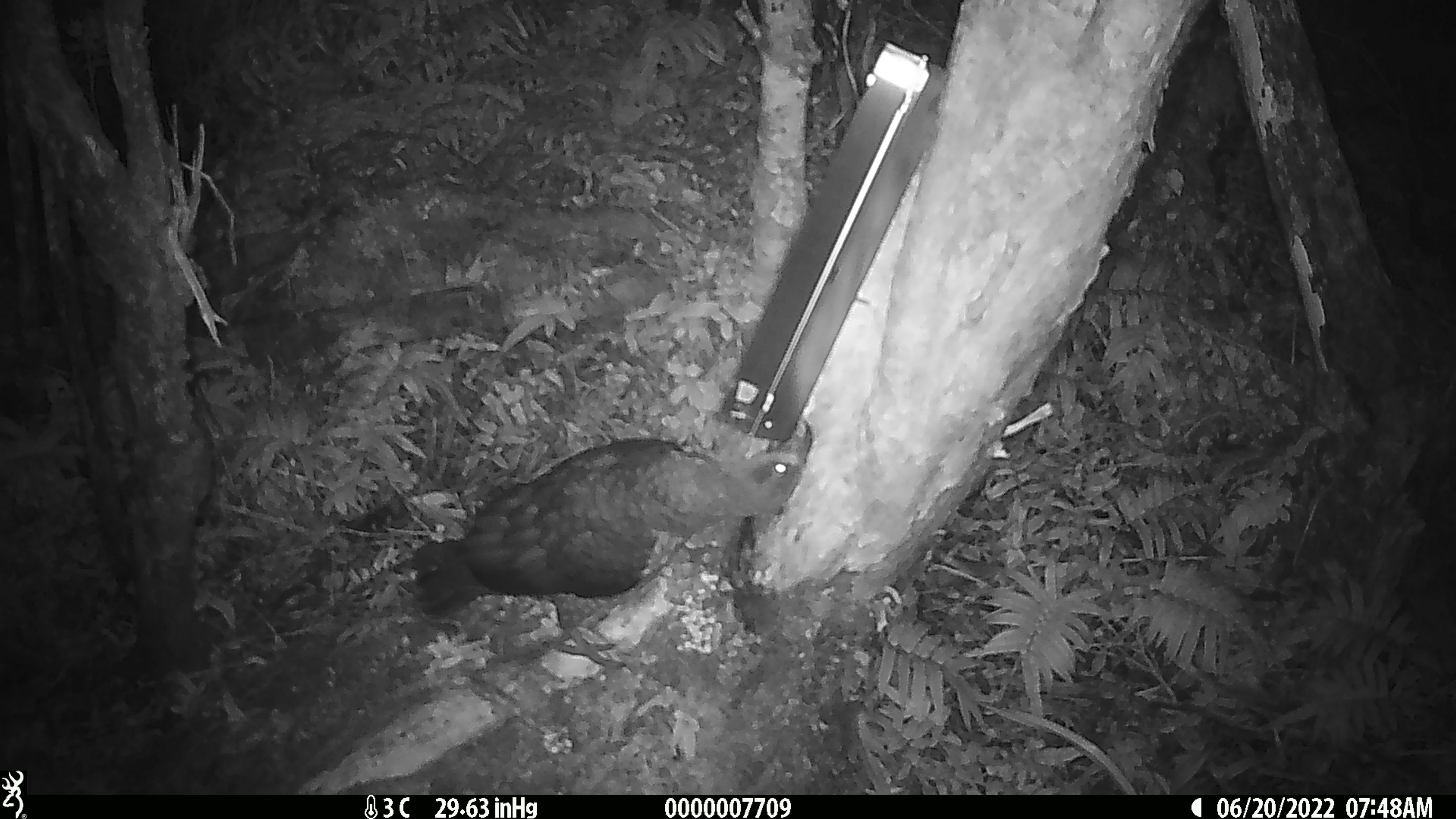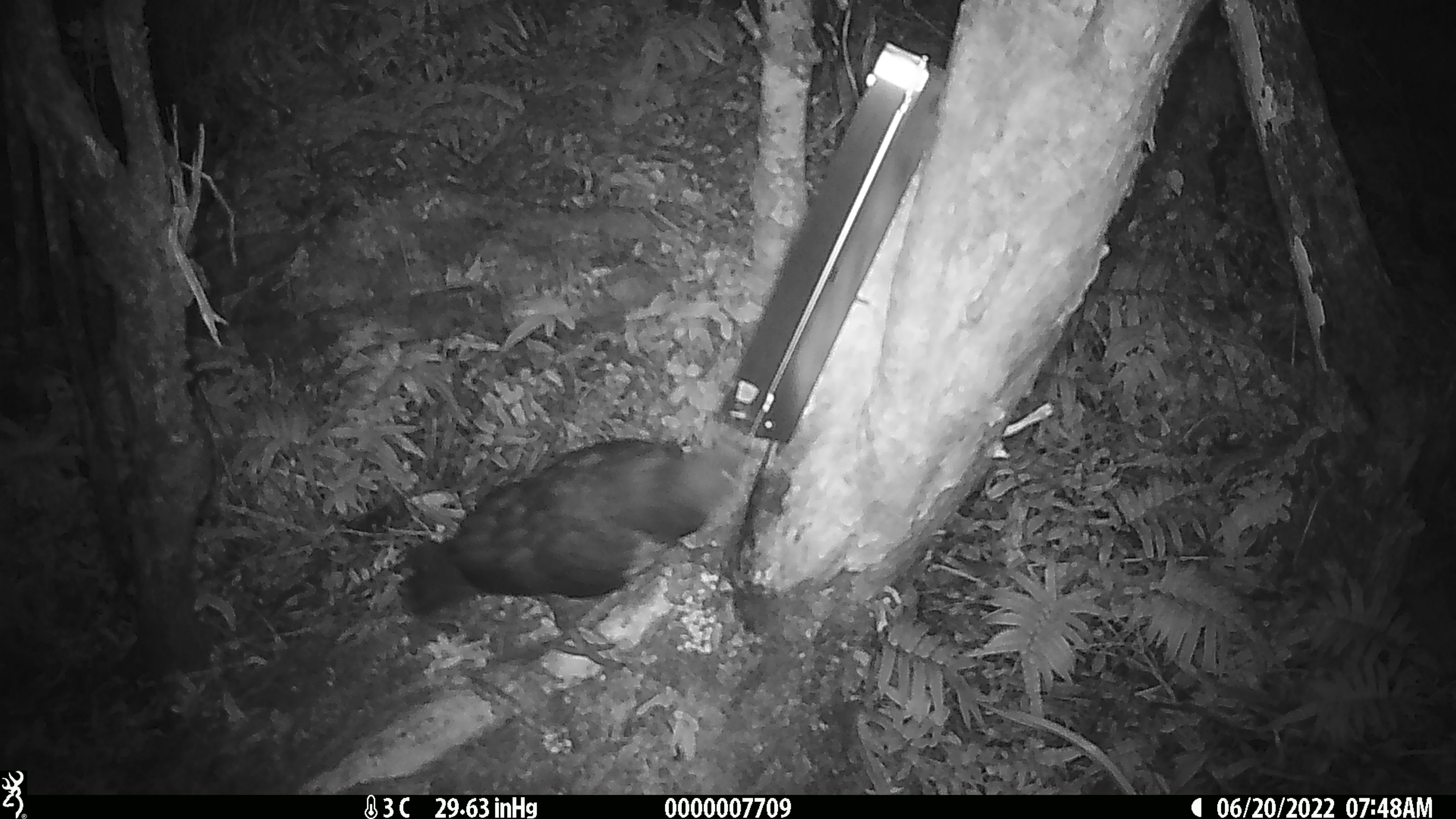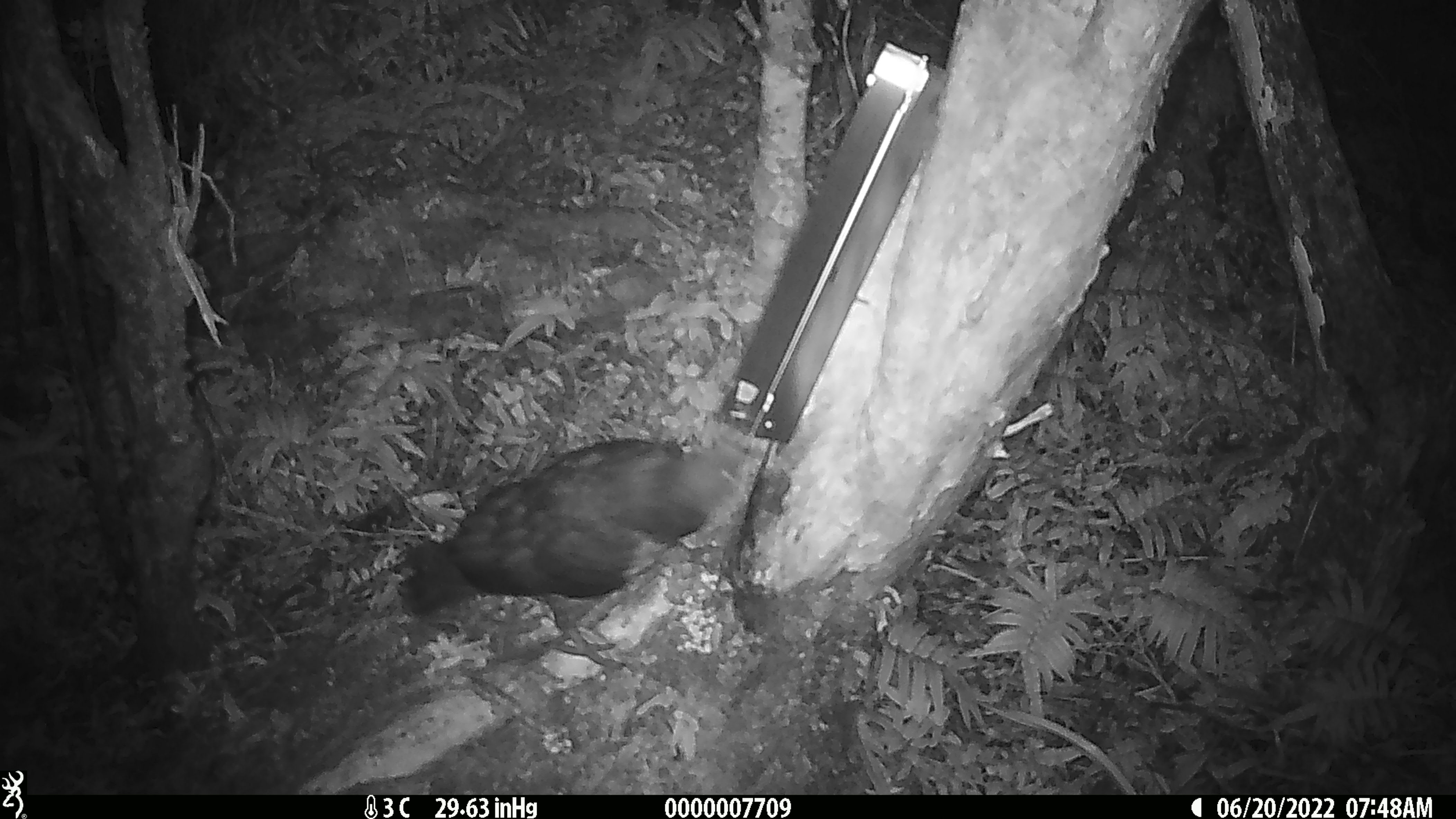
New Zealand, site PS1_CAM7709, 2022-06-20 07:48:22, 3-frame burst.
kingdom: Animalia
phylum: Chordata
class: Aves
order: Psittaciformes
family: Strigopidae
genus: Nestor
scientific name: Nestor notabilis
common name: kea